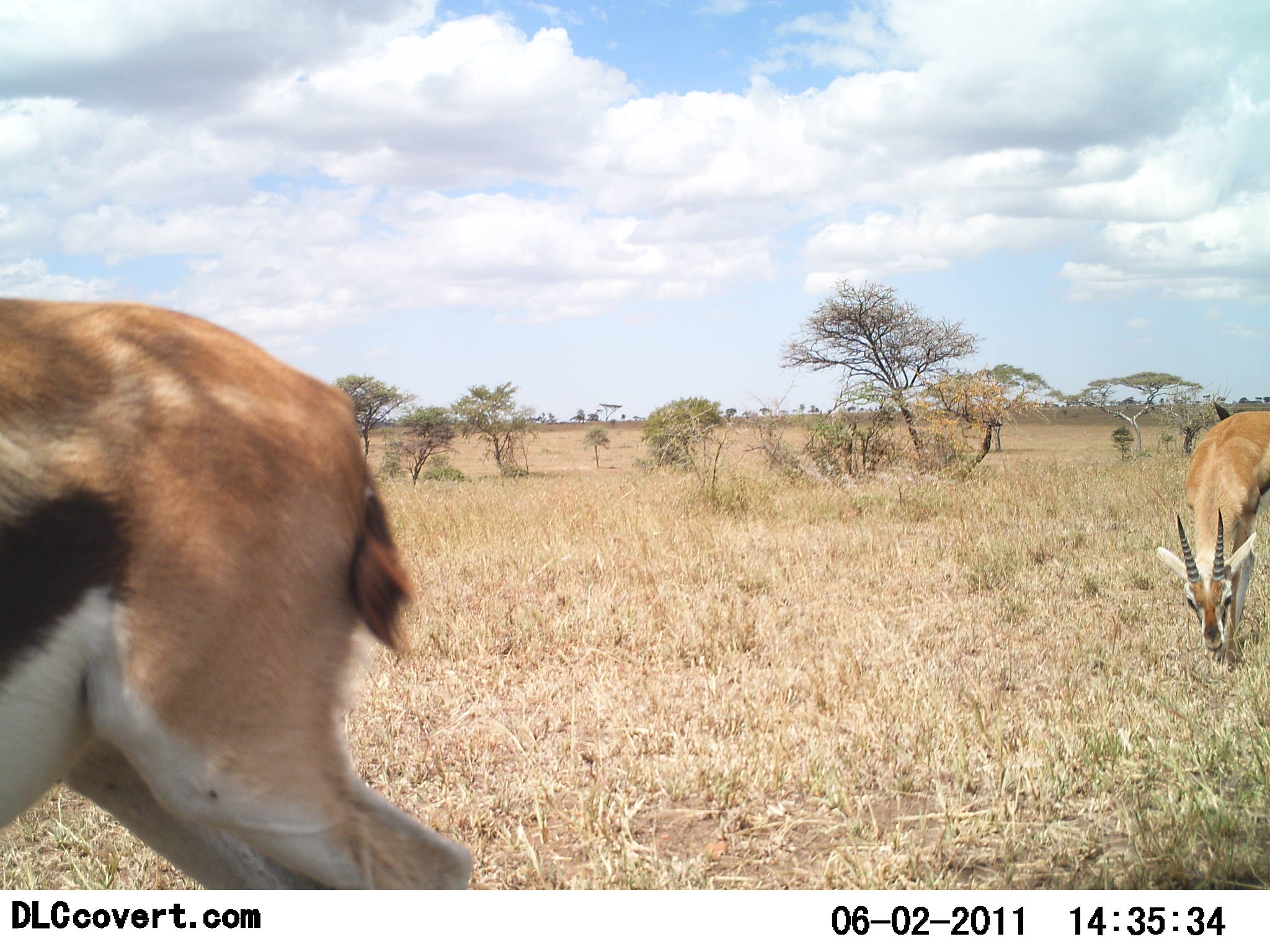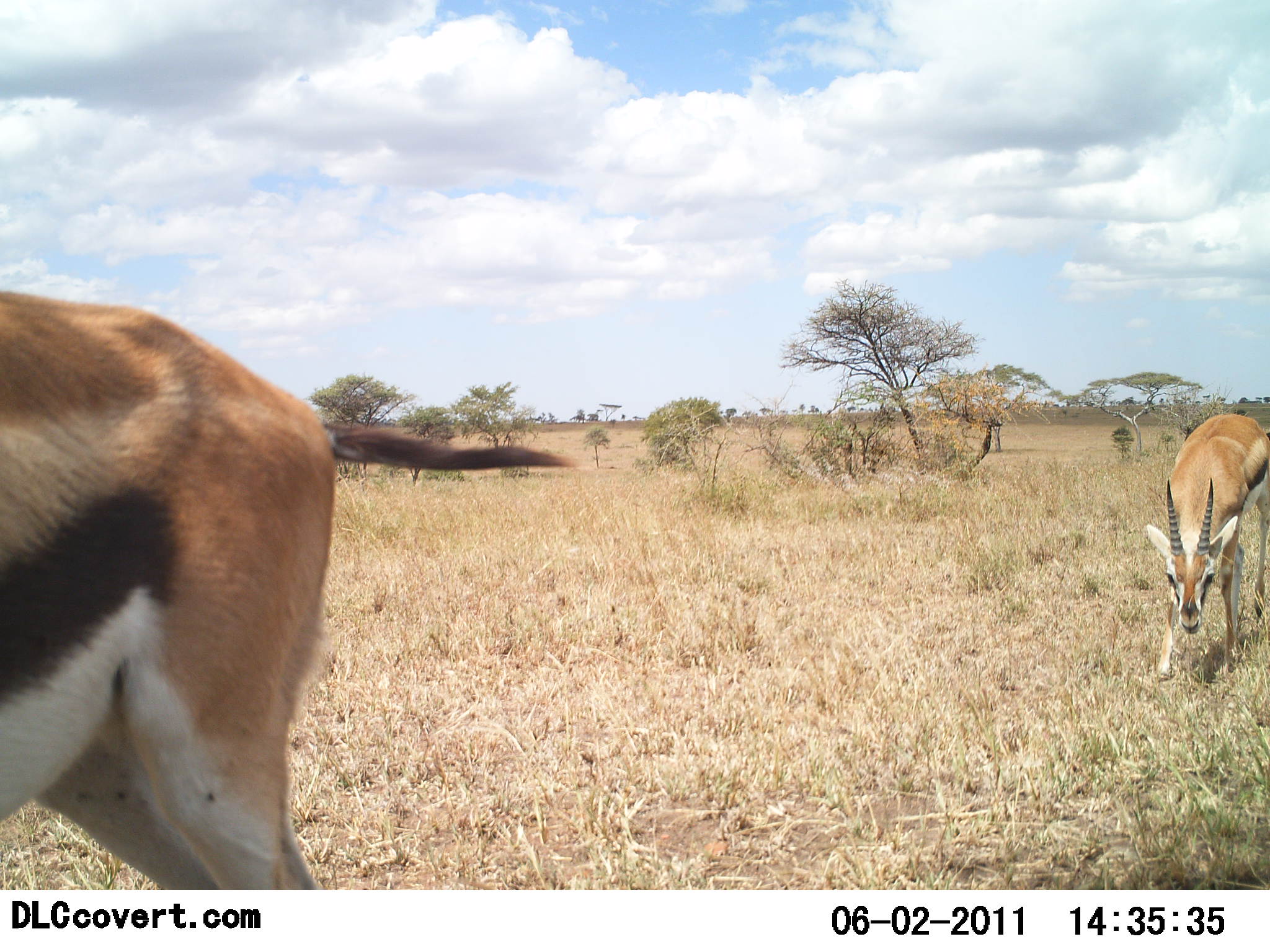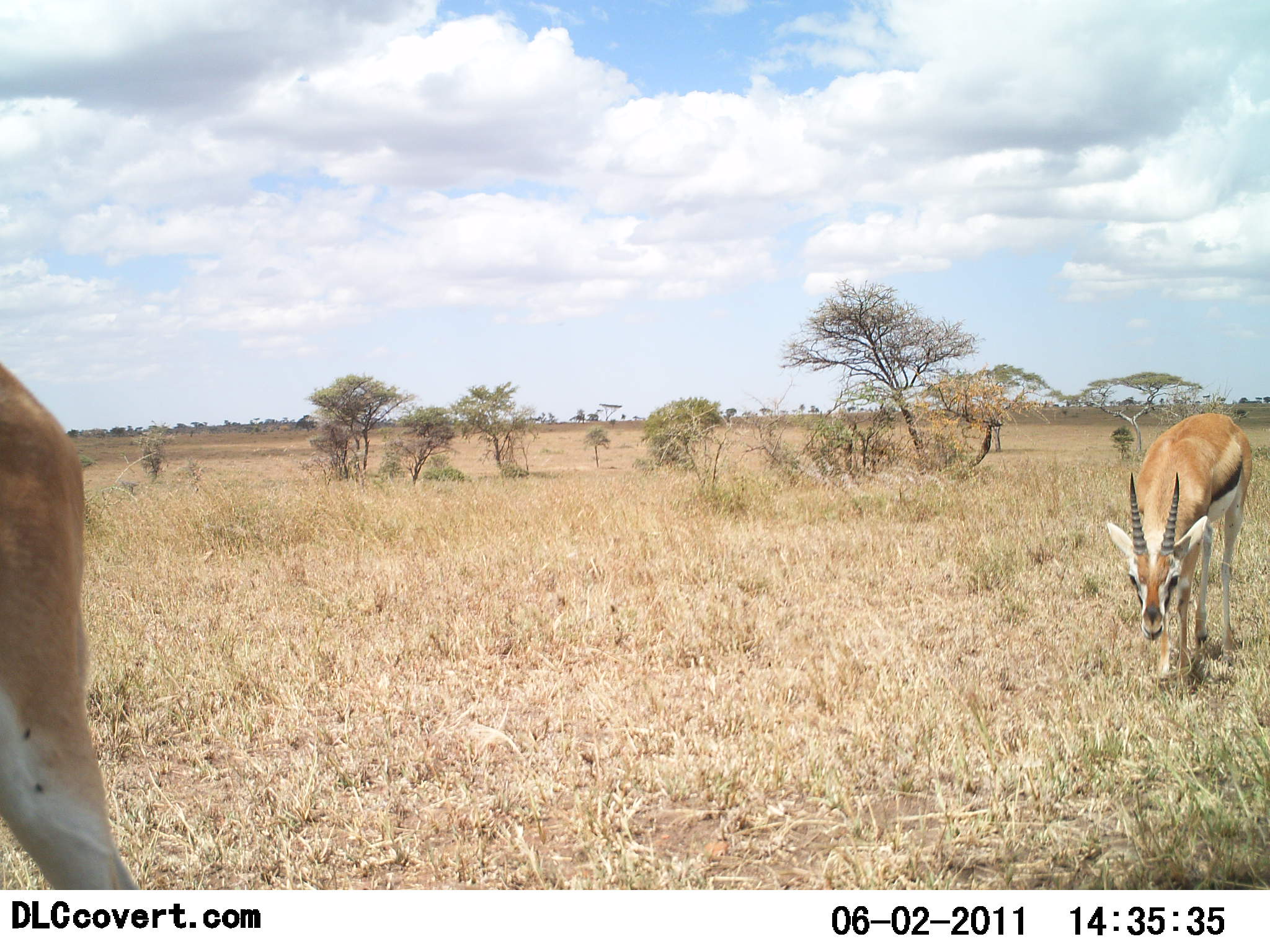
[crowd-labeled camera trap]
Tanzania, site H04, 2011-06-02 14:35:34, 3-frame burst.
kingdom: Animalia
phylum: Chordata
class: Mammalia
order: Artiodactyla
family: Bovidae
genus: Eudorcas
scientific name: Eudorcas thomsonii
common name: thomson's gazelle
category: gazellethomsons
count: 2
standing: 0%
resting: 0%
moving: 71%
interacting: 0%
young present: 0%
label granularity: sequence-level